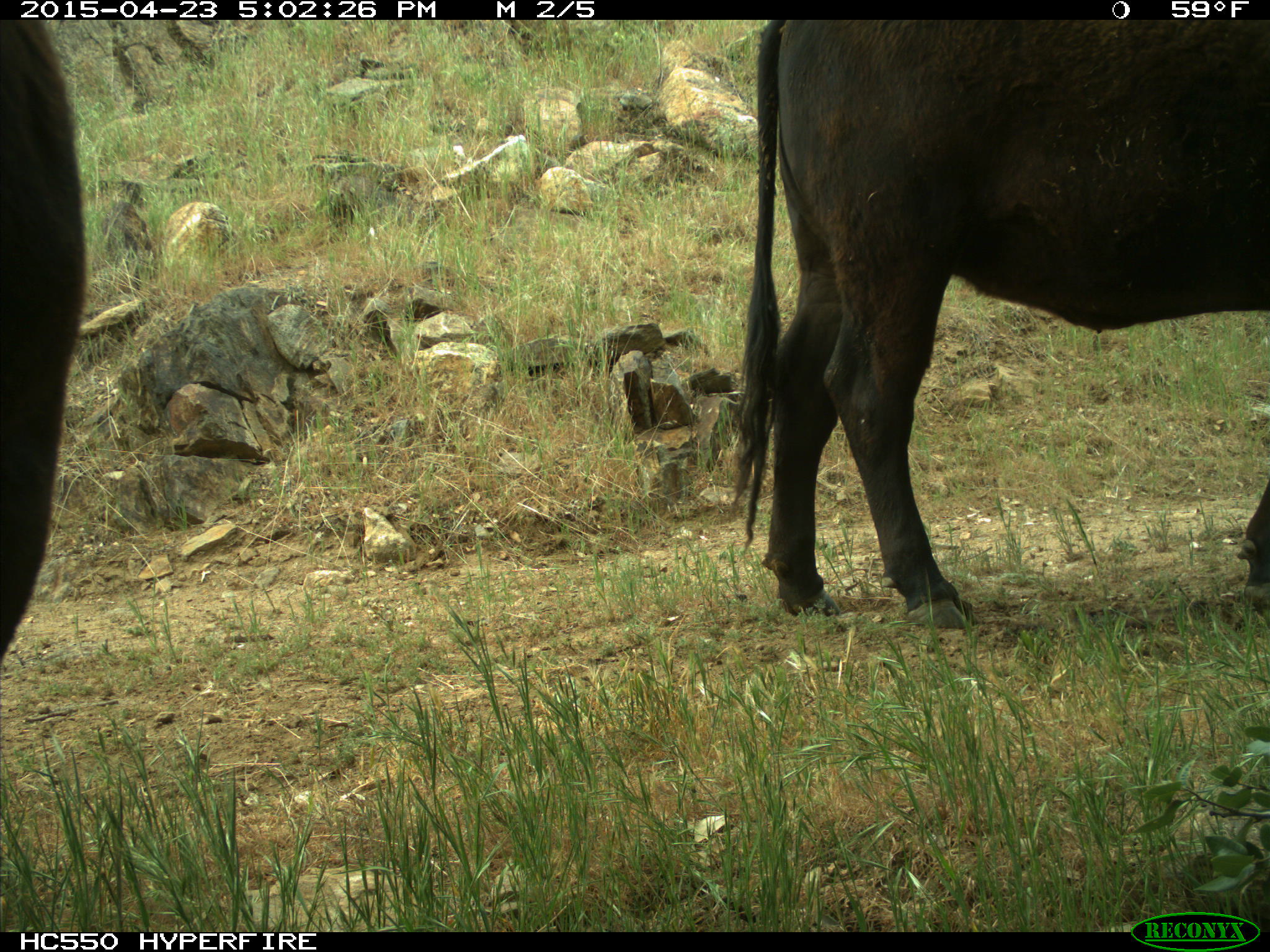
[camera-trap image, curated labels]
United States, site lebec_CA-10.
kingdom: Animalia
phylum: Chordata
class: Mammalia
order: Artiodactyla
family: Bovidae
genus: Bos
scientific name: Bos taurus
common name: domestic cow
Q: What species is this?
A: Bos taurus (domestic cow).